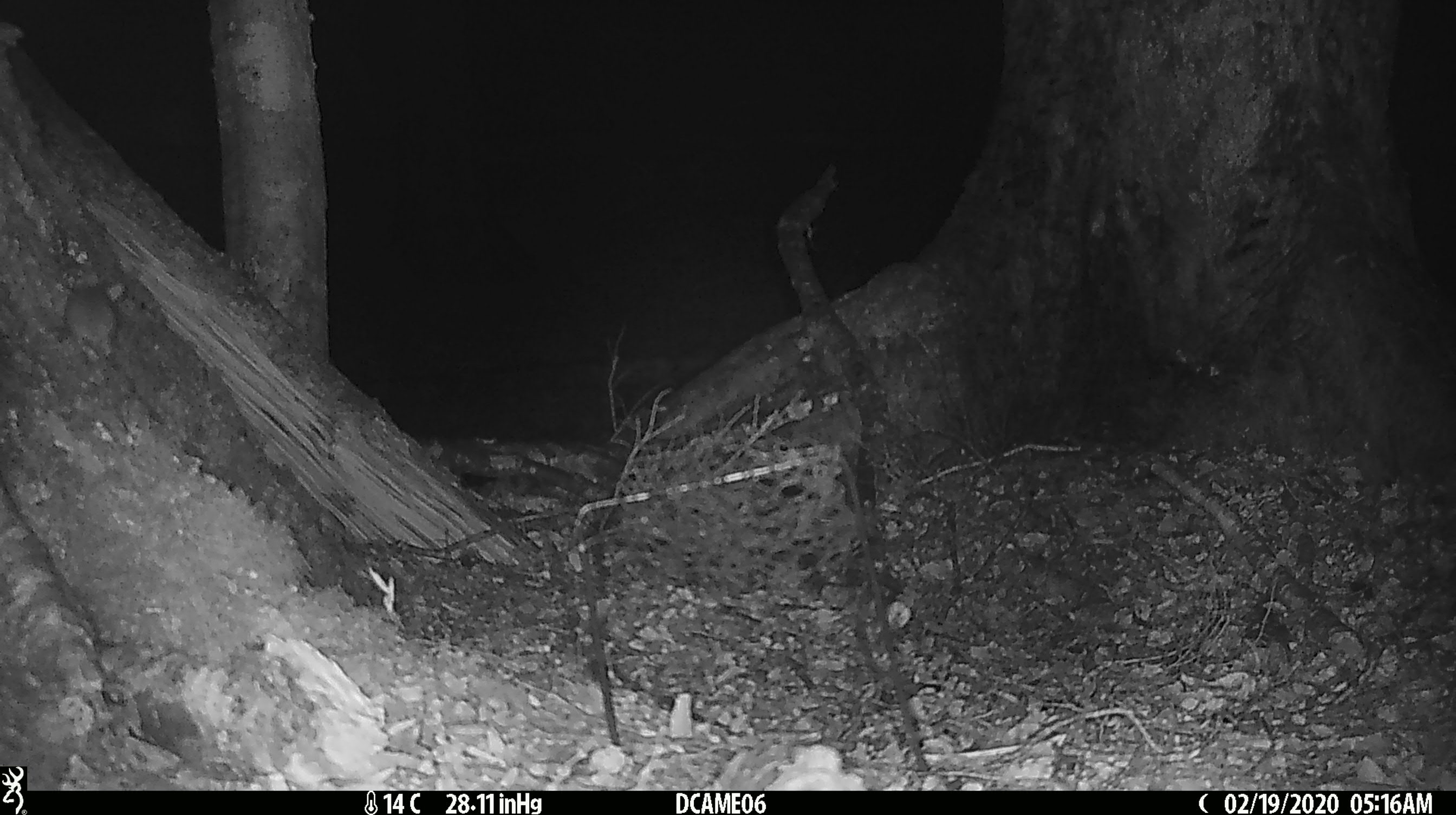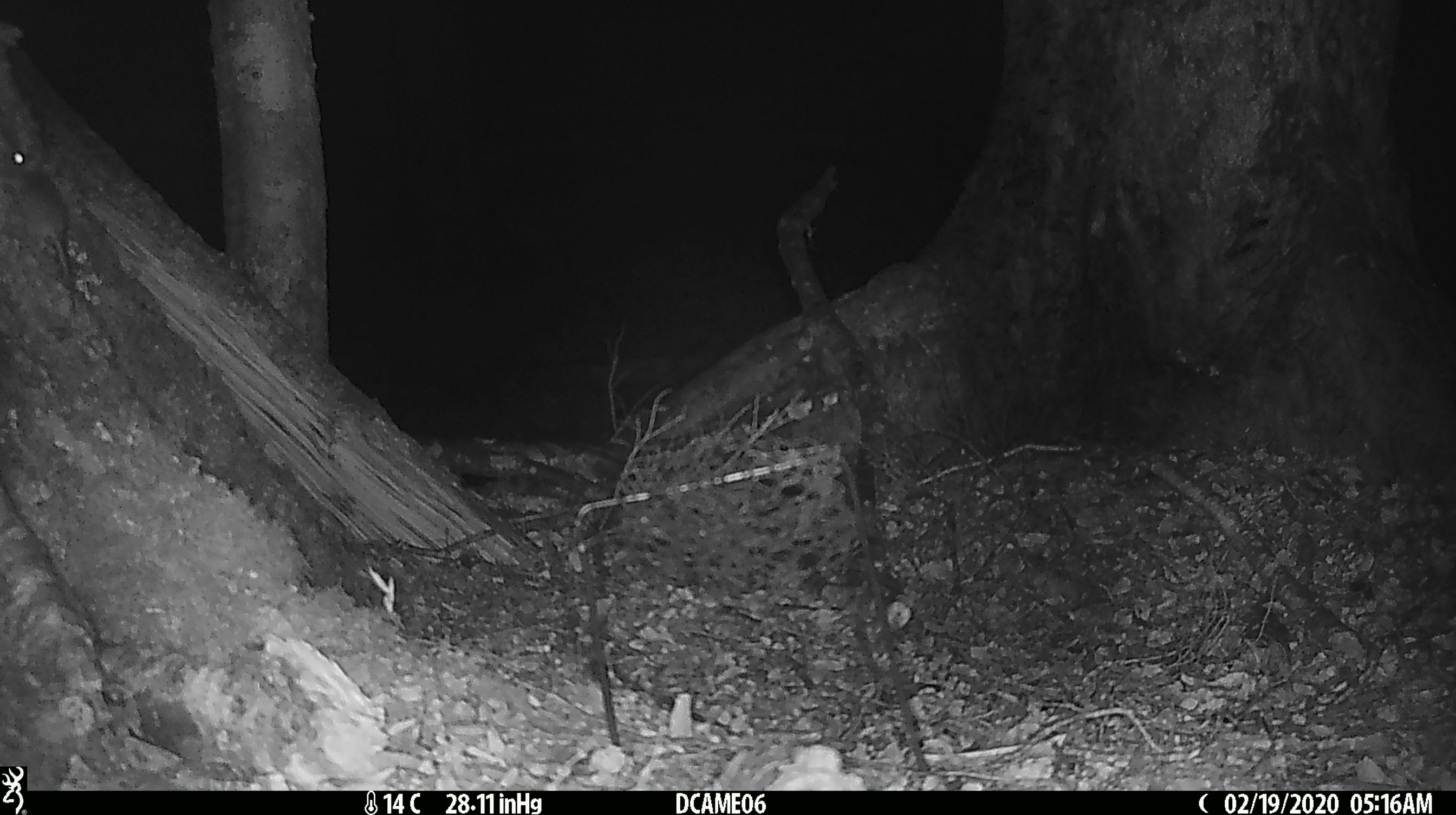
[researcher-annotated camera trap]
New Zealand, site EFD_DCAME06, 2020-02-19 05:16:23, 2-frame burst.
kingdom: Animalia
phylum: Chordata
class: Mammalia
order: Rodentia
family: Muridae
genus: Mus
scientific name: Mus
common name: mouse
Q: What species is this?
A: Mouse (Mus).